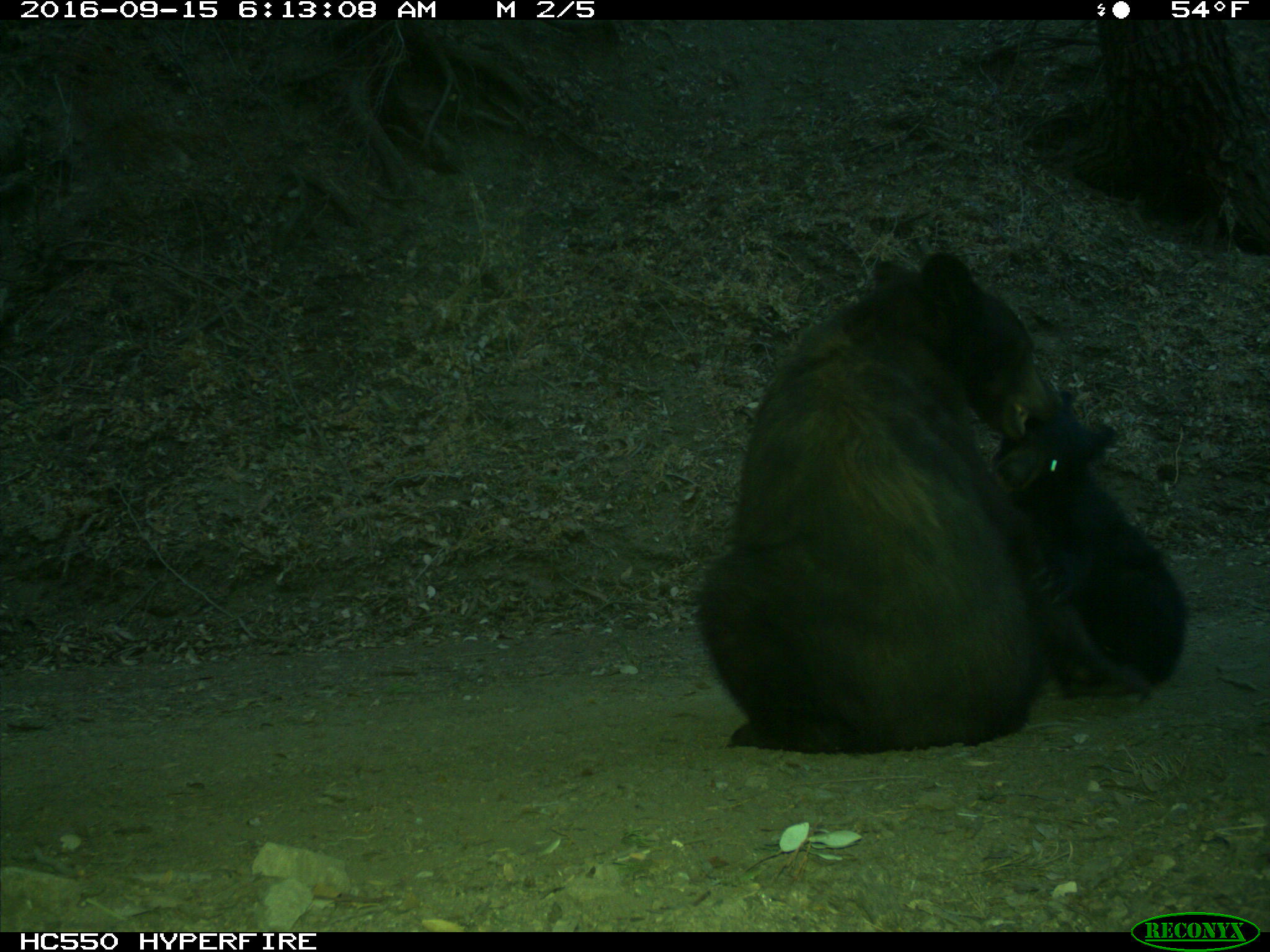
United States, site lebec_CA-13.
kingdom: Animalia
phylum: Chordata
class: Mammalia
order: Carnivora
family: Ursidae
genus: Ursus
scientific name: Ursus americanus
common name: american black bear